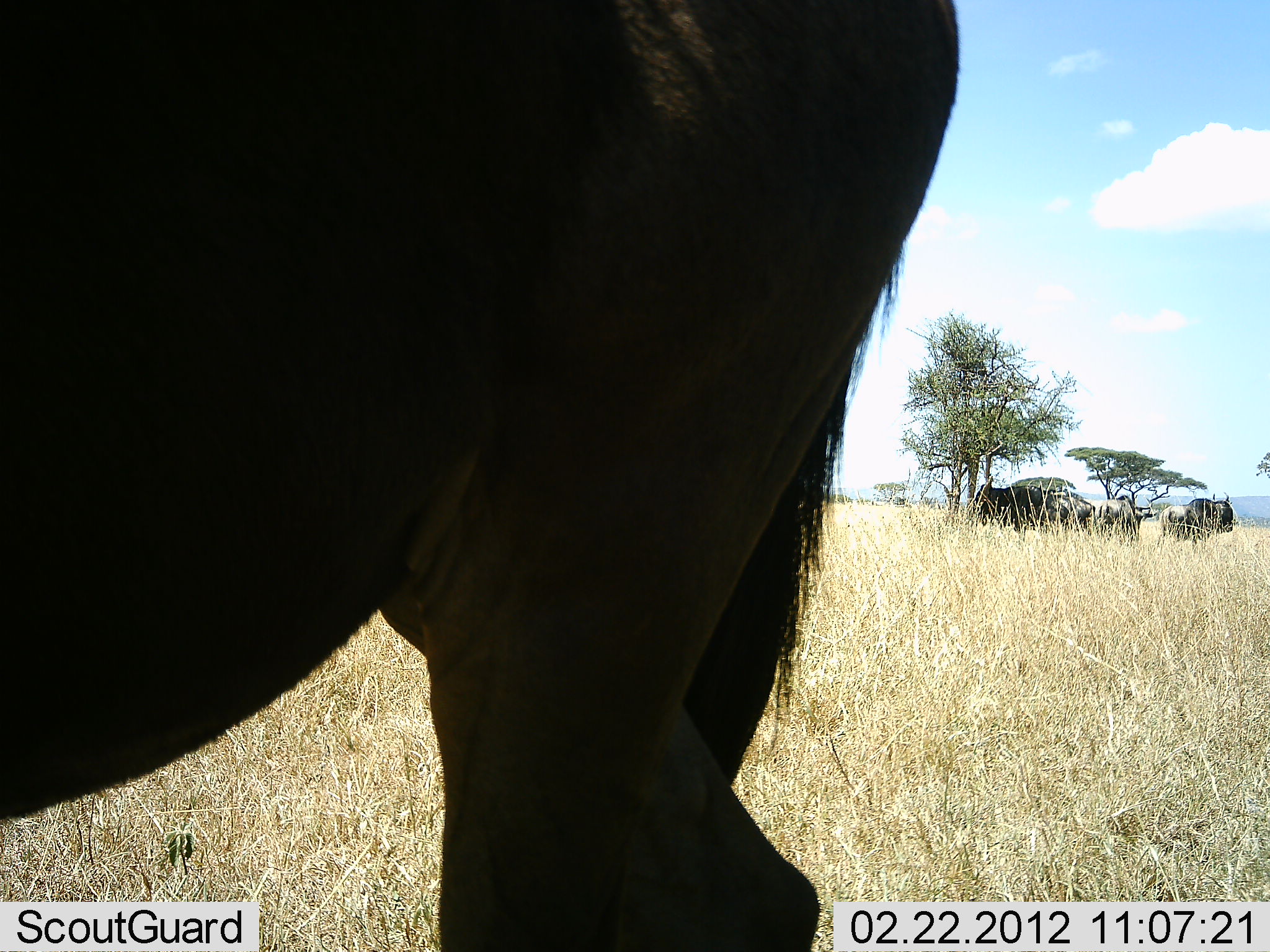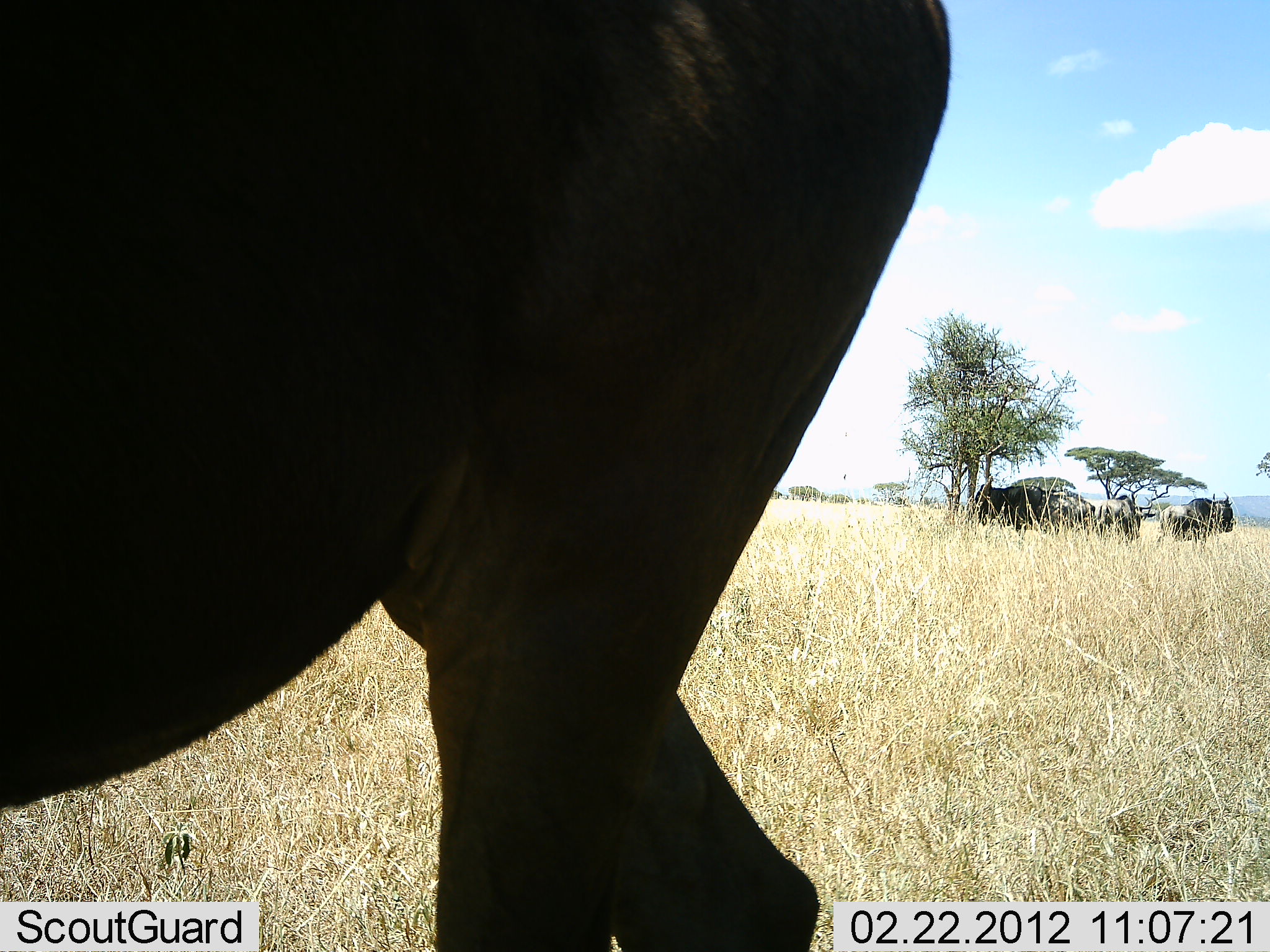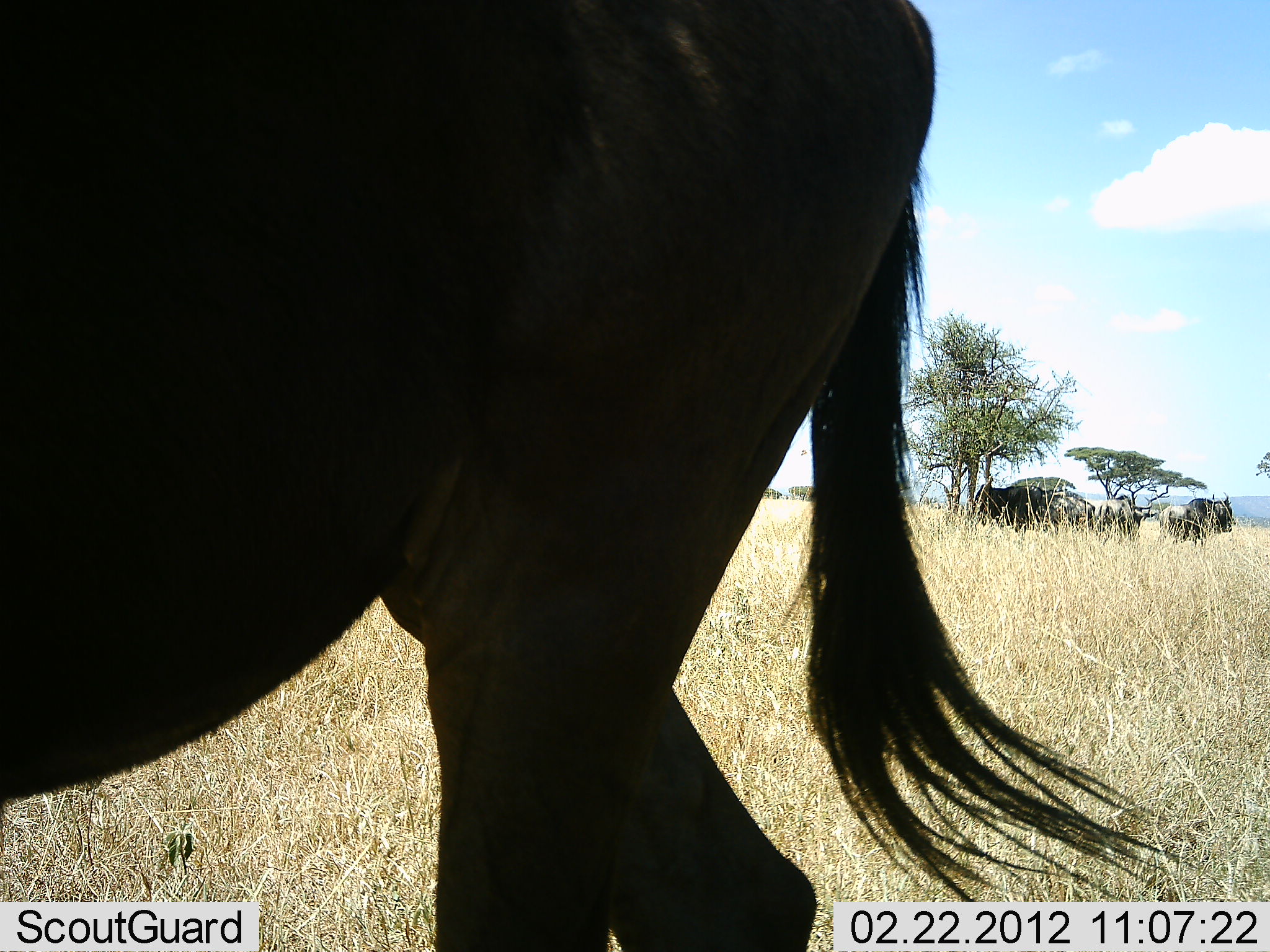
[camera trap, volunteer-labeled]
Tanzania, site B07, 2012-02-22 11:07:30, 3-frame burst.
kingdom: Animalia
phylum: Chordata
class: Mammalia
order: Artiodactyla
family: Bovidae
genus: Connochaetes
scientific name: Connochaetes taurinus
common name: blue wildebeest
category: wildebeest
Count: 4.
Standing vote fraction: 93%.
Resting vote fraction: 7%.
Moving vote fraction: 0%.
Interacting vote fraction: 0%.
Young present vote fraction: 0%.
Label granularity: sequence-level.